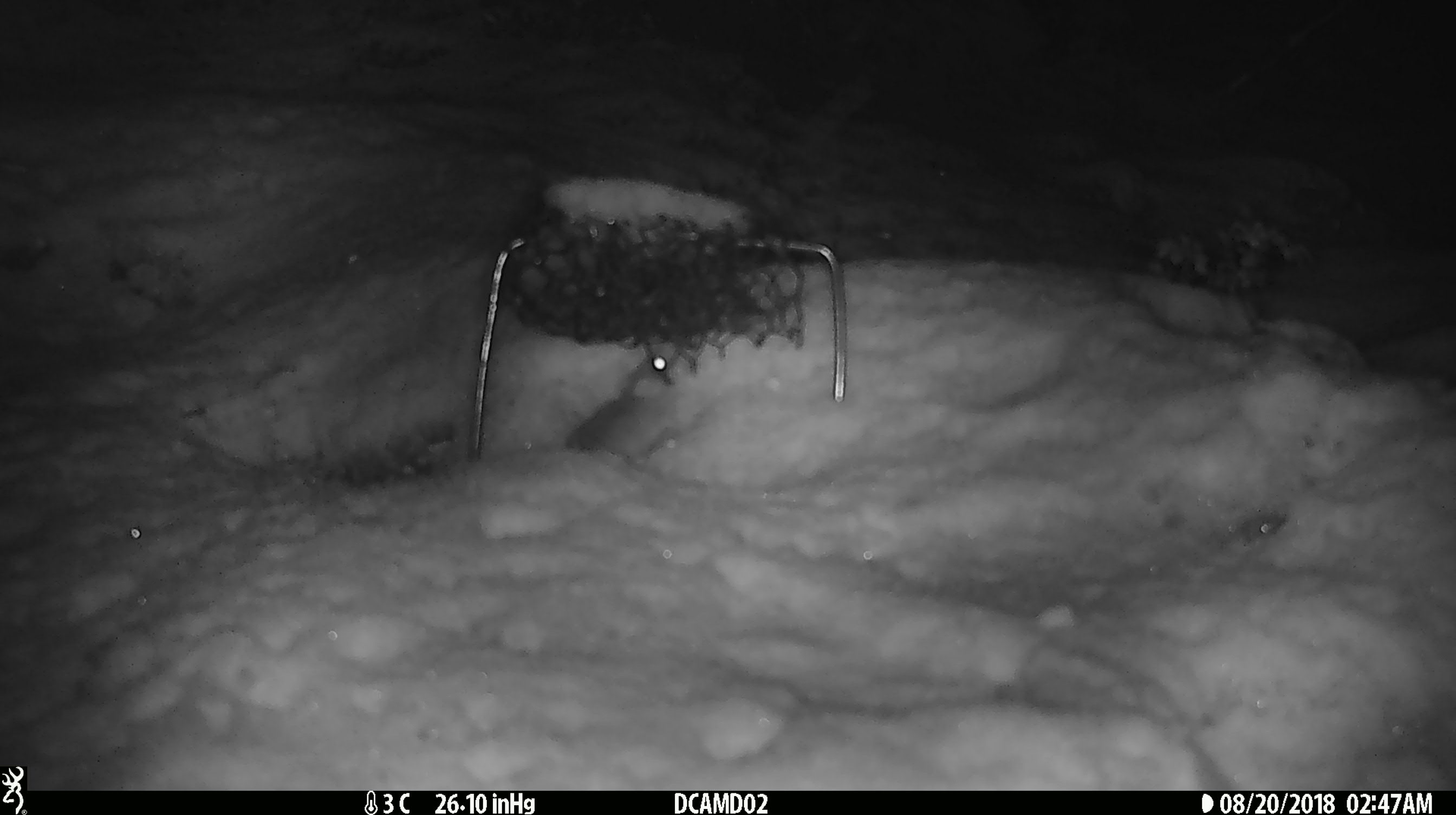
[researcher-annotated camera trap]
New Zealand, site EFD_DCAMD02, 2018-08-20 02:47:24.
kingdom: Animalia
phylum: Chordata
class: Mammalia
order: Rodentia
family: Muridae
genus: Mus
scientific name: Mus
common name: mouse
Mouse (Mus).